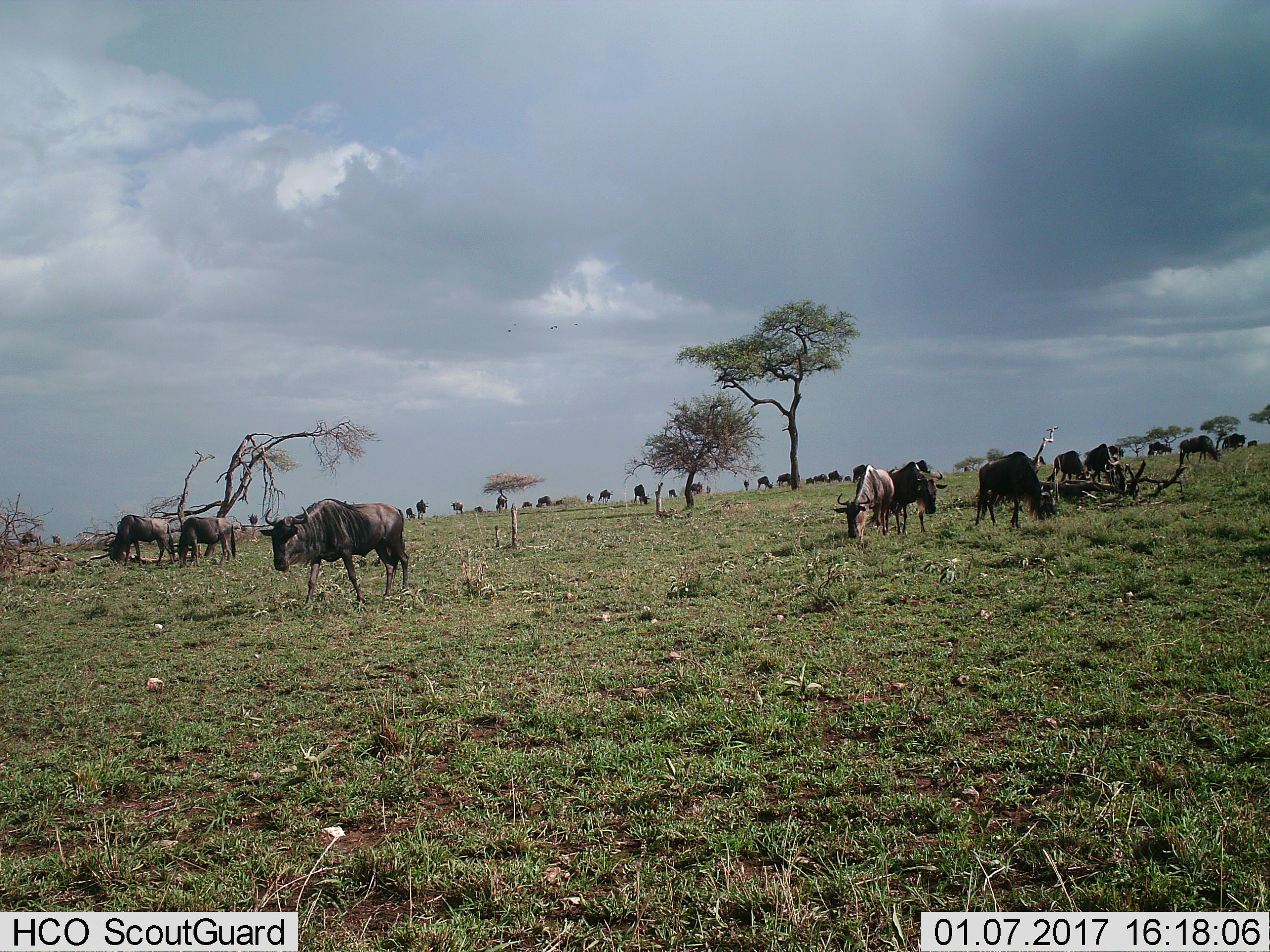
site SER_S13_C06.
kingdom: Animalia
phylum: Chordata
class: Mammalia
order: Artiodactyla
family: Bovidae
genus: Connochaetes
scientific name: Connochaetes taurinus taurinus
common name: blue wildebeest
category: wildebeestblue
Wildebeestblue (blue wildebeest) (Connochaetes taurinus taurinus), count 11-50. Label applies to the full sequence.